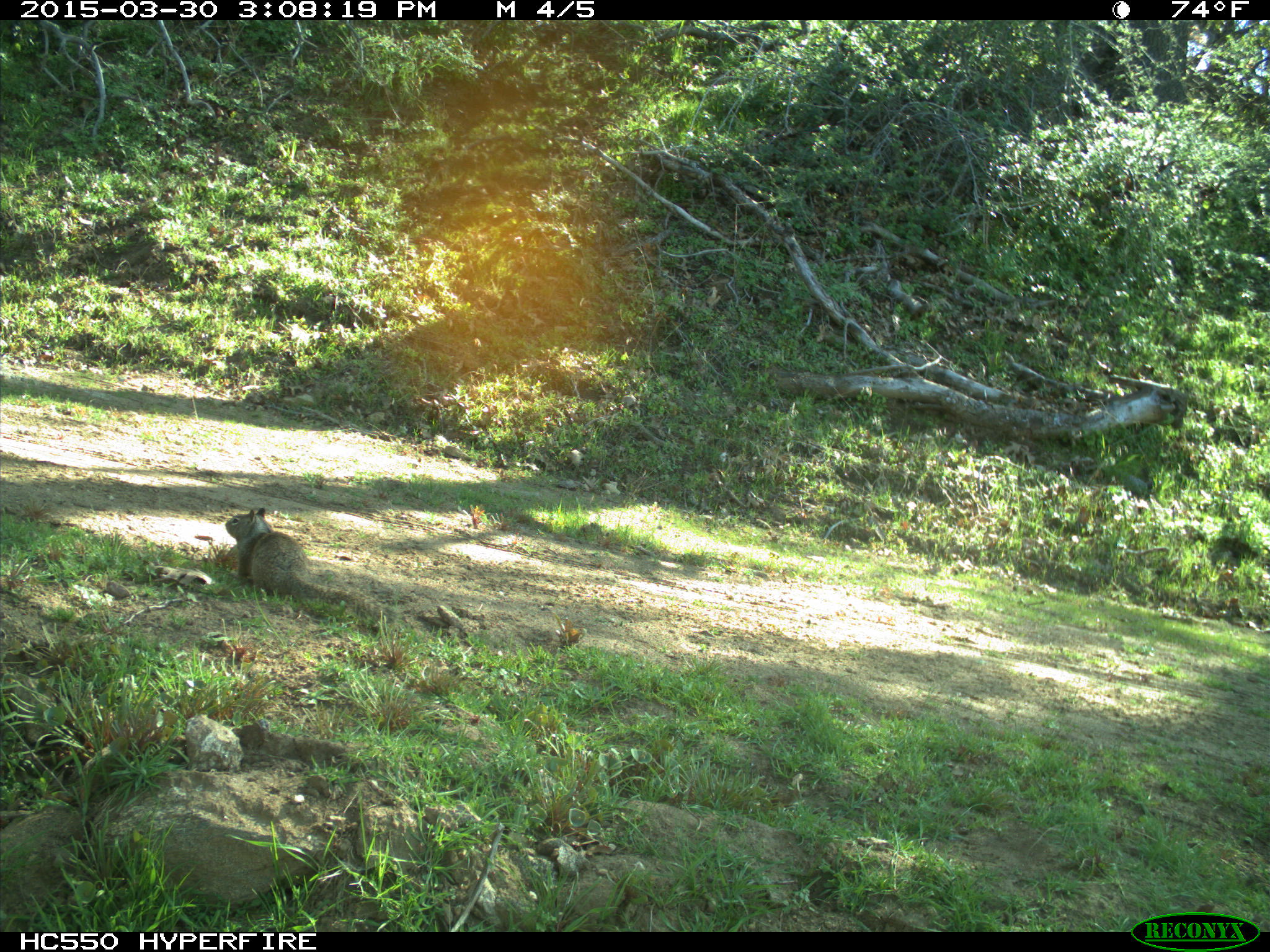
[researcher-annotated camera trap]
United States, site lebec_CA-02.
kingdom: Animalia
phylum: Chordata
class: Mammalia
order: Rodentia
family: Sciuridae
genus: Otospermophilus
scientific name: Otospermophilus beecheyi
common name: california ground squirrel